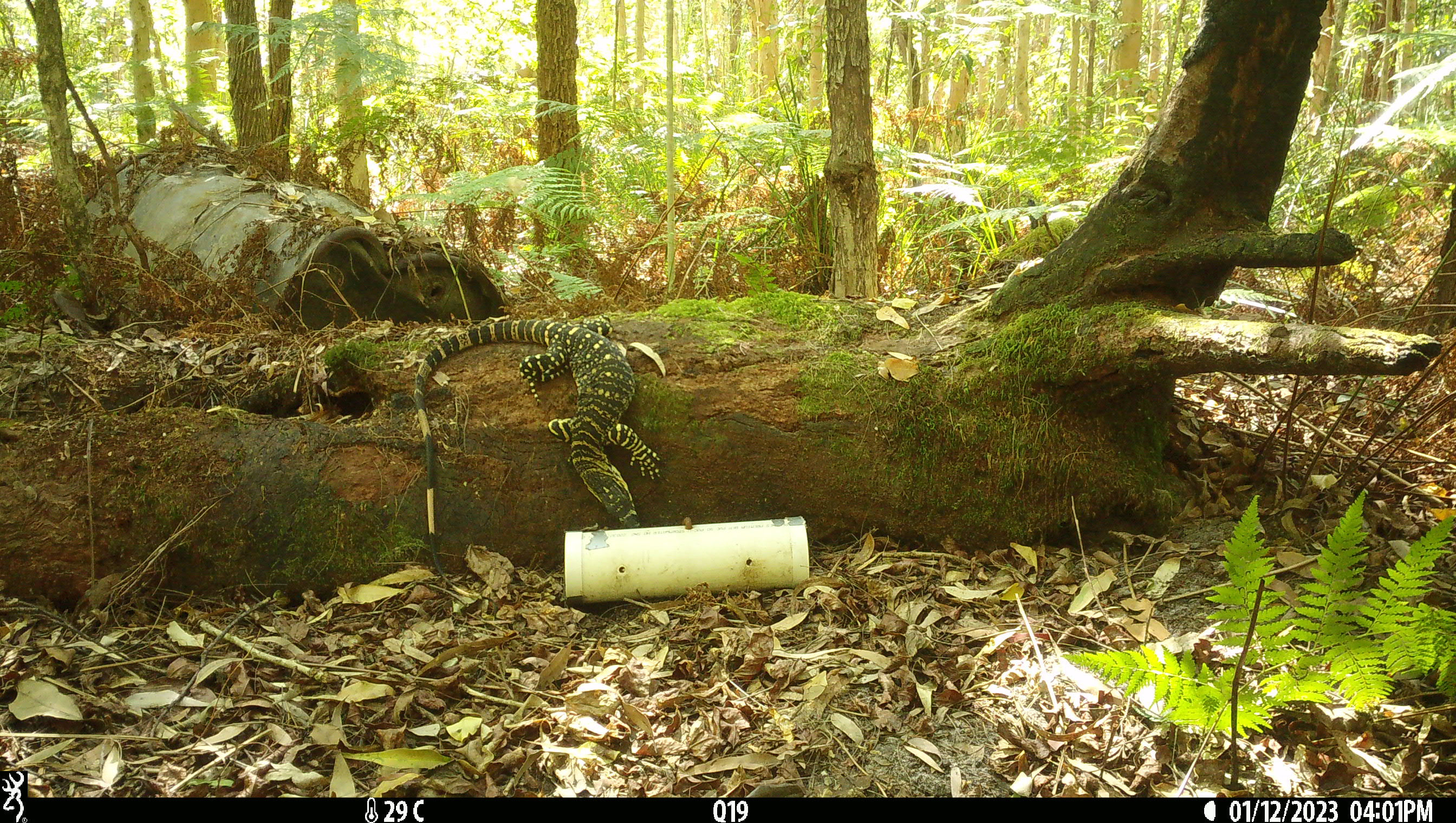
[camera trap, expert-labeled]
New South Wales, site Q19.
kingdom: Animalia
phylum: Chordata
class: Reptilia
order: Squamata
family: Varanidae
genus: Varanus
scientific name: Varanus varius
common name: lace monitor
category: goanna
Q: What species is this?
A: Goanna (lace monitor) (Varanus varius).